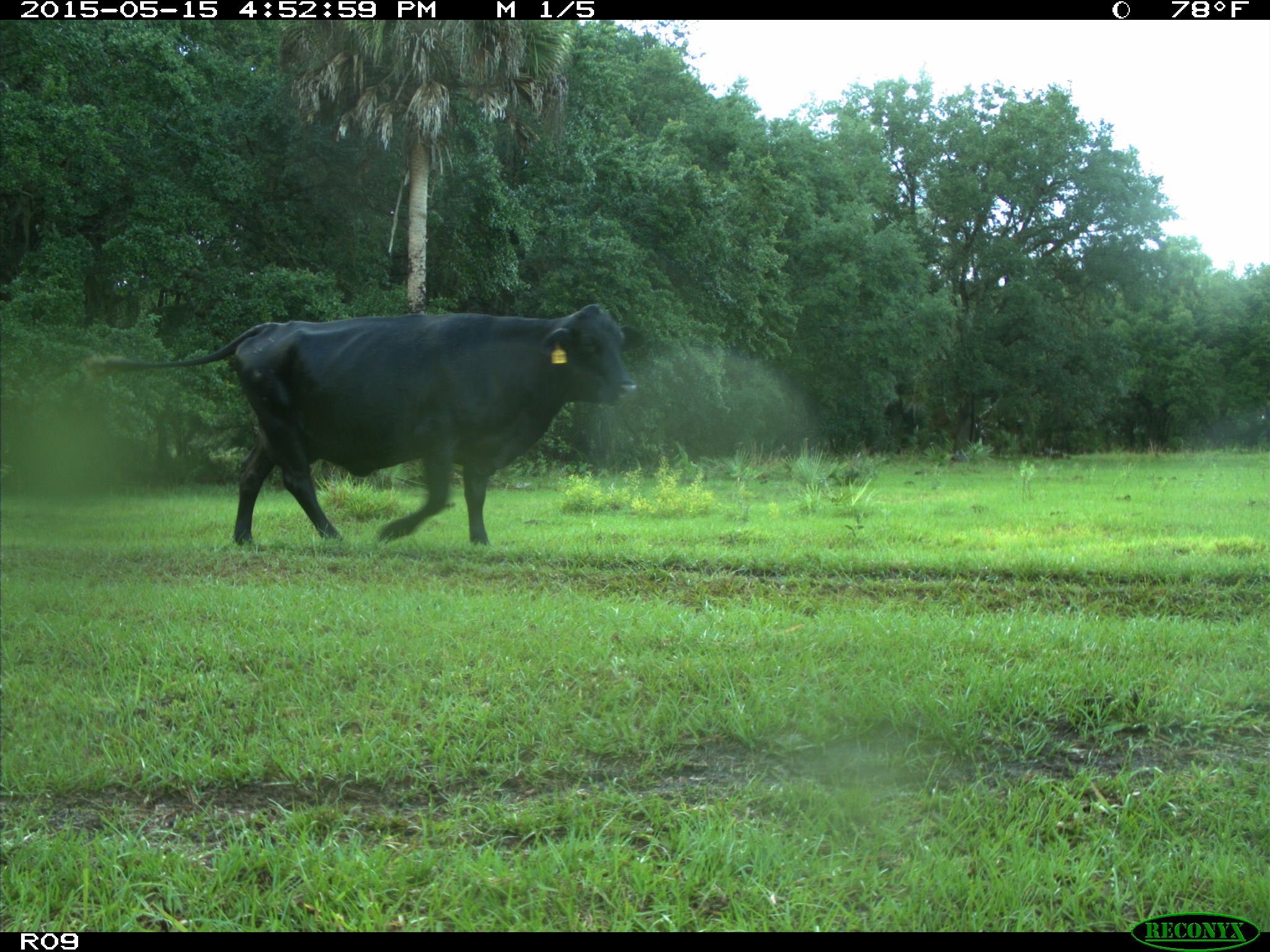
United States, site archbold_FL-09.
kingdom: Animalia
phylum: Chordata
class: Mammalia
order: Artiodactyla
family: Bovidae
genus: Bos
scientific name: Bos taurus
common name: domestic cow